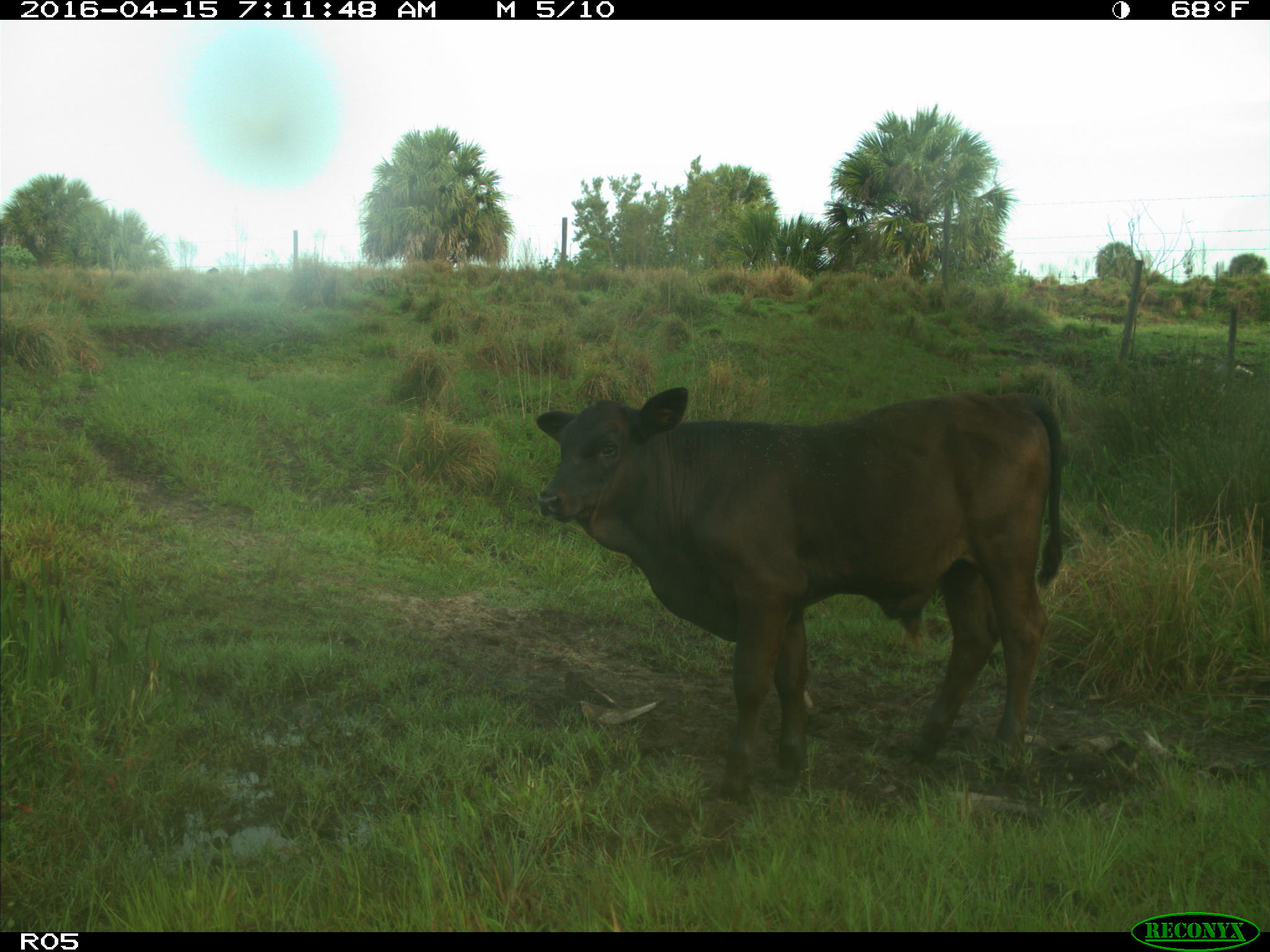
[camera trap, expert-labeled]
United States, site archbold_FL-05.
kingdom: Animalia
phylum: Chordata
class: Mammalia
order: Artiodactyla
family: Bovidae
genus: Bos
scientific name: Bos taurus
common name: domestic cow